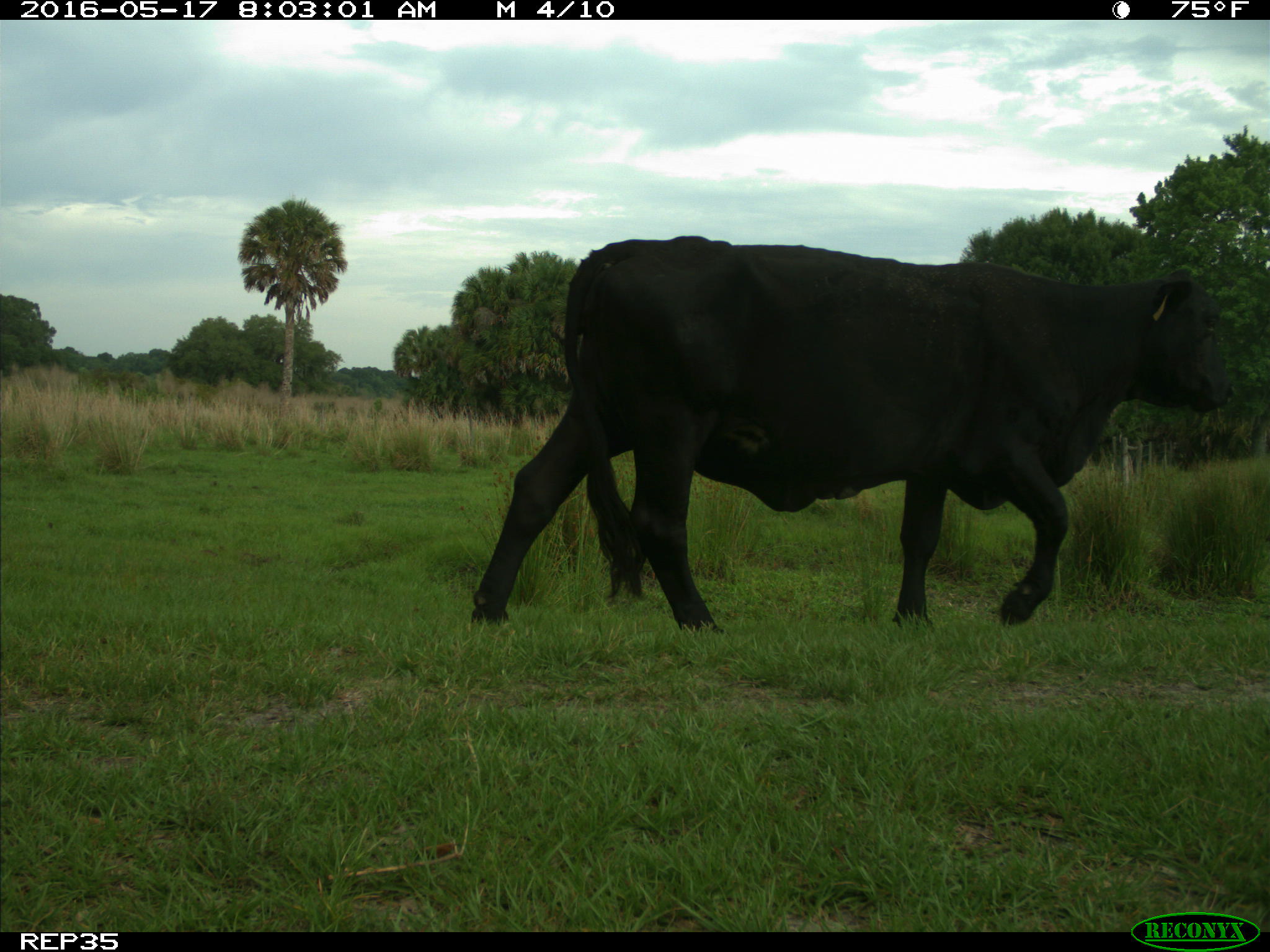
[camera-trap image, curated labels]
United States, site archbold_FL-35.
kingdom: Animalia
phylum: Chordata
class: Mammalia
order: Artiodactyla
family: Bovidae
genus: Bos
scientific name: Bos taurus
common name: domestic cow